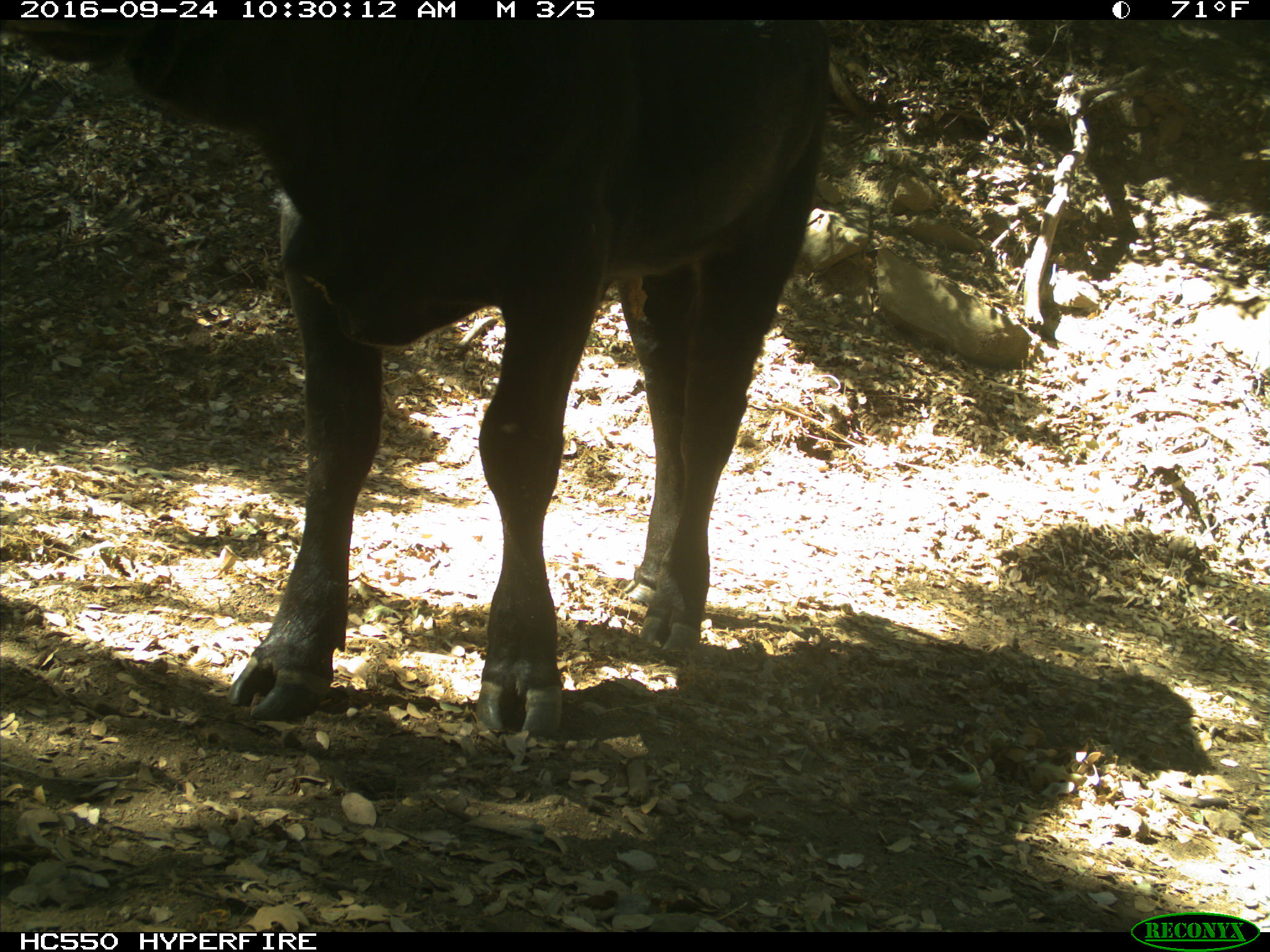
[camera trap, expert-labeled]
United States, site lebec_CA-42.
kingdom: Animalia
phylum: Chordata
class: Mammalia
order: Artiodactyla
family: Bovidae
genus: Bos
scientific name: Bos taurus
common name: domestic cow